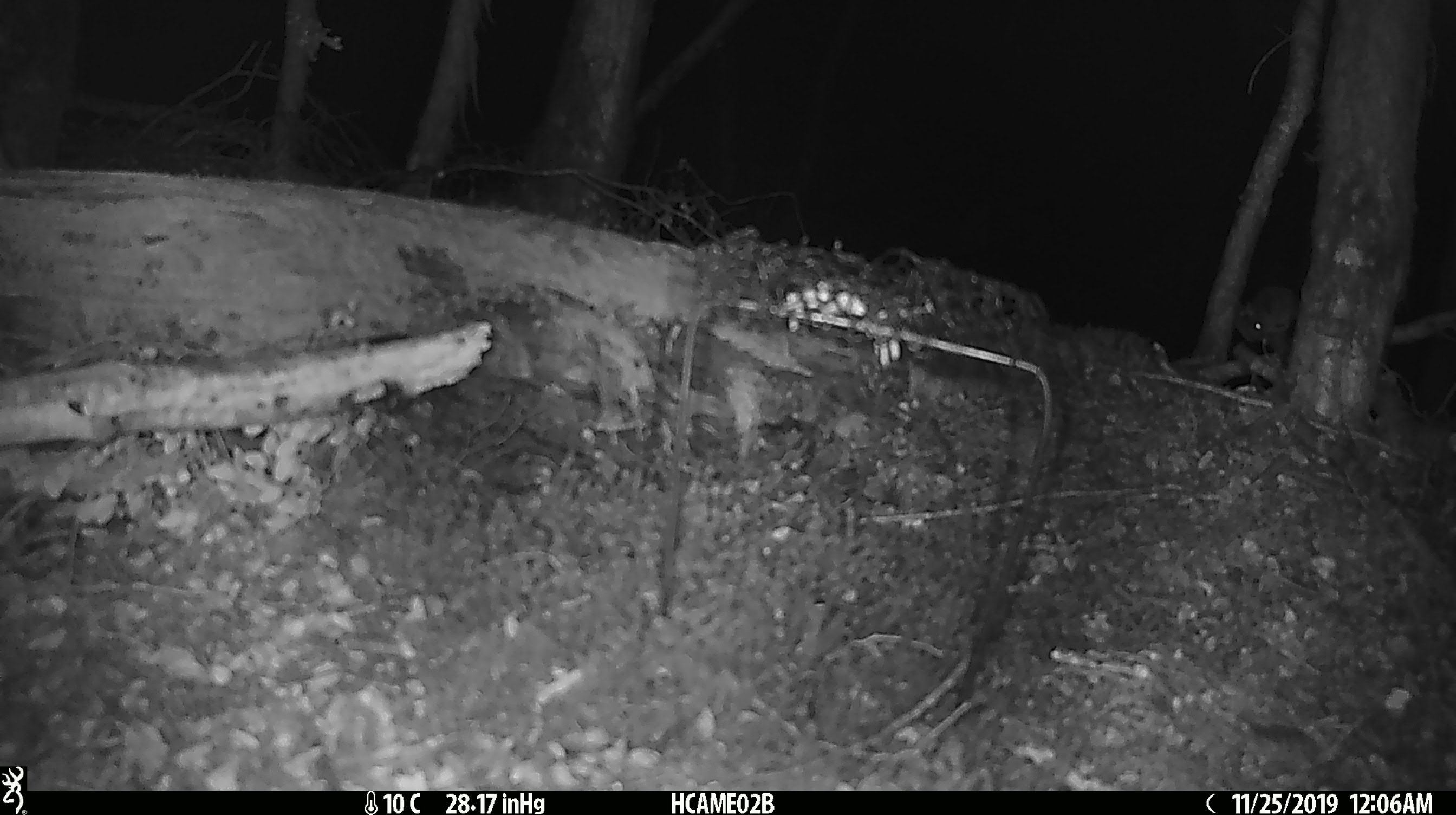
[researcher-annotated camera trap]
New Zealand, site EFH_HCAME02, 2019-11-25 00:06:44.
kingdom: Animalia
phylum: Chordata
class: Mammalia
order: Rodentia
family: Muridae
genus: Mus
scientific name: Mus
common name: mouse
Mouse (Mus).